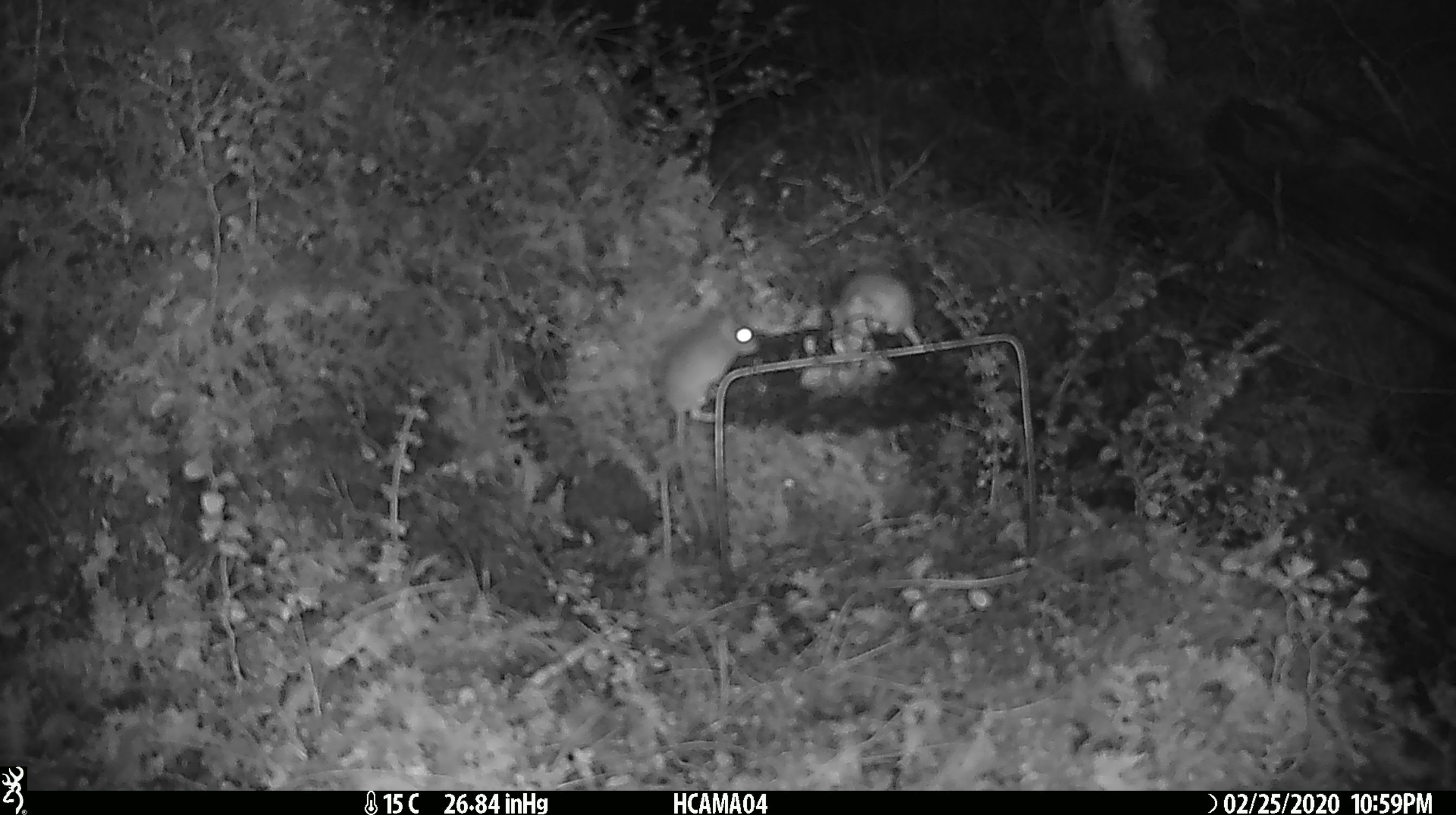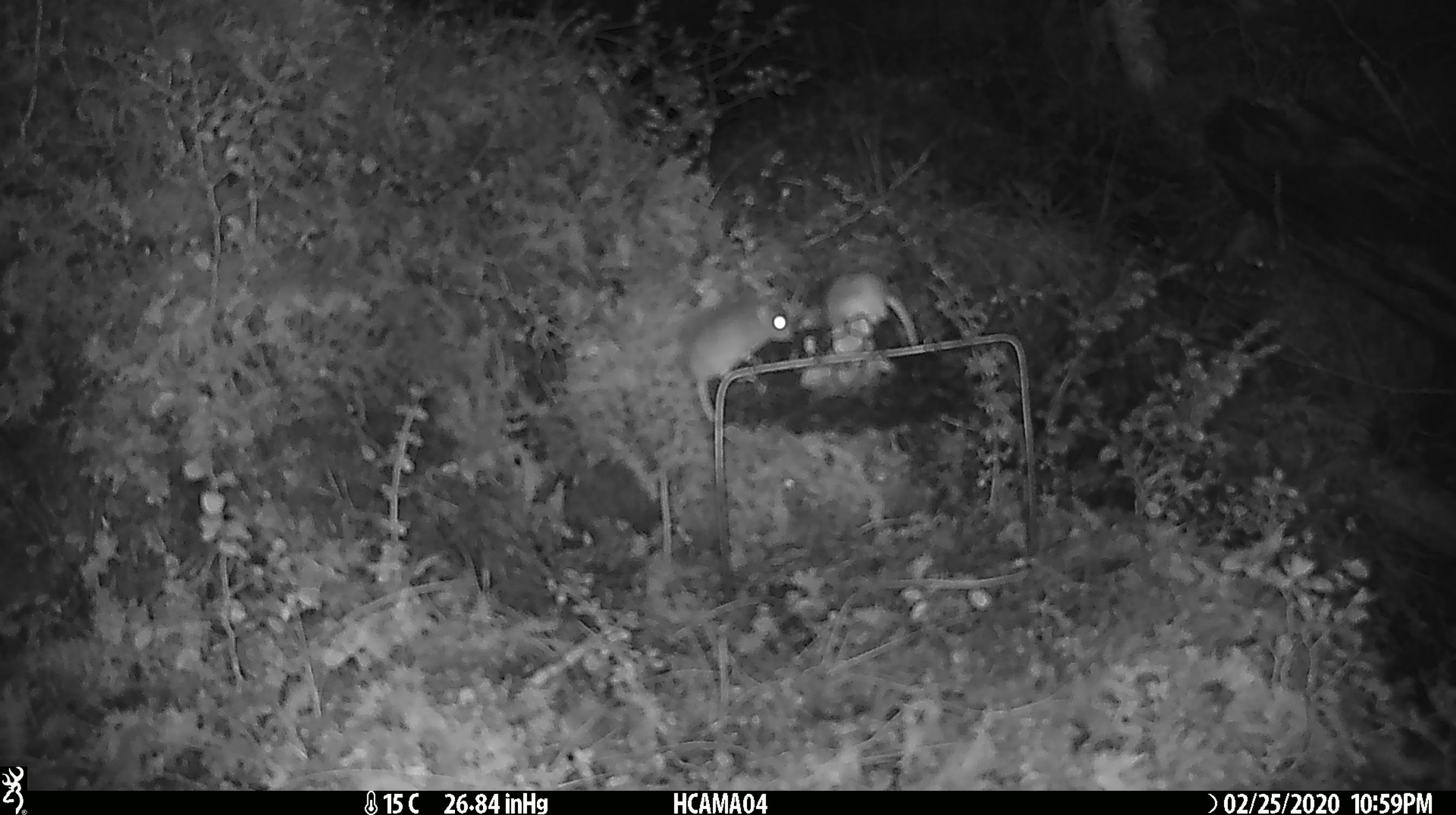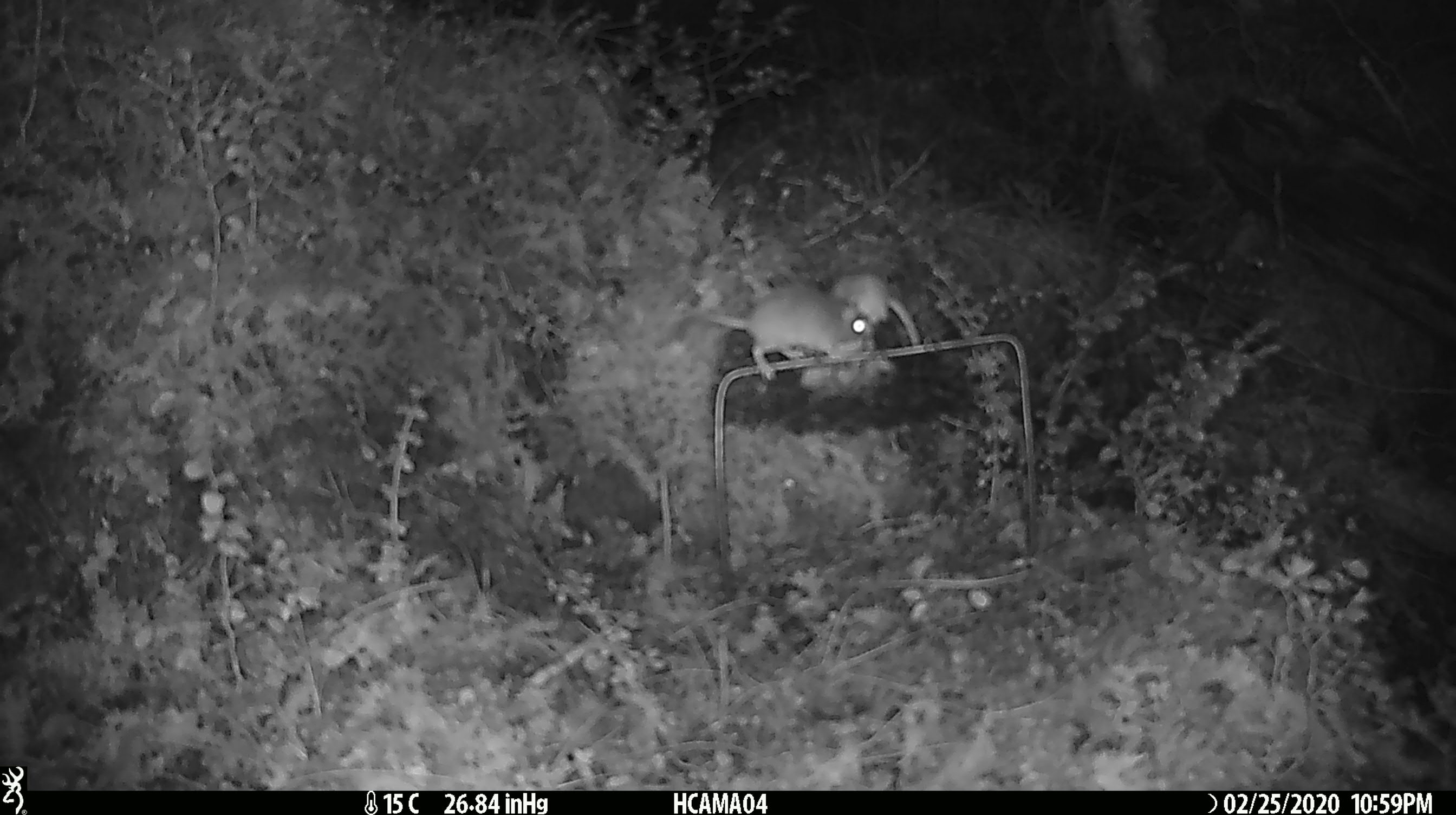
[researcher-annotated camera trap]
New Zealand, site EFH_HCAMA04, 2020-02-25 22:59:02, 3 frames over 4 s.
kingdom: Animalia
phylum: Chordata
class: Mammalia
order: Rodentia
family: Muridae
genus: Mus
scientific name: Mus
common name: mouse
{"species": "mouse (Mus)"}